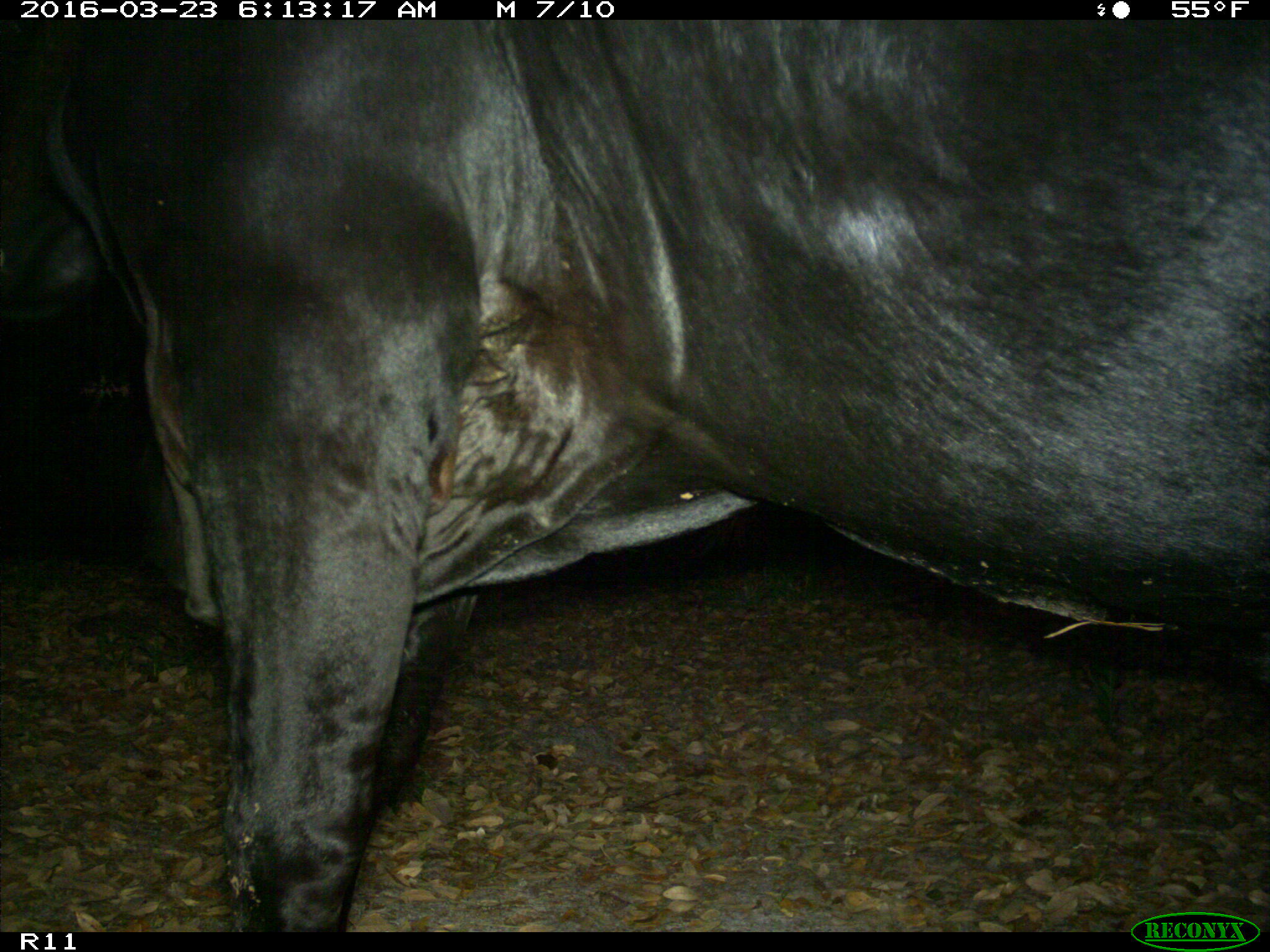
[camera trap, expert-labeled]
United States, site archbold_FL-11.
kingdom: Animalia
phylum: Chordata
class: Mammalia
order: Artiodactyla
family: Bovidae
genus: Bos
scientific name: Bos taurus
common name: domestic cow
Bos taurus (domestic cow).